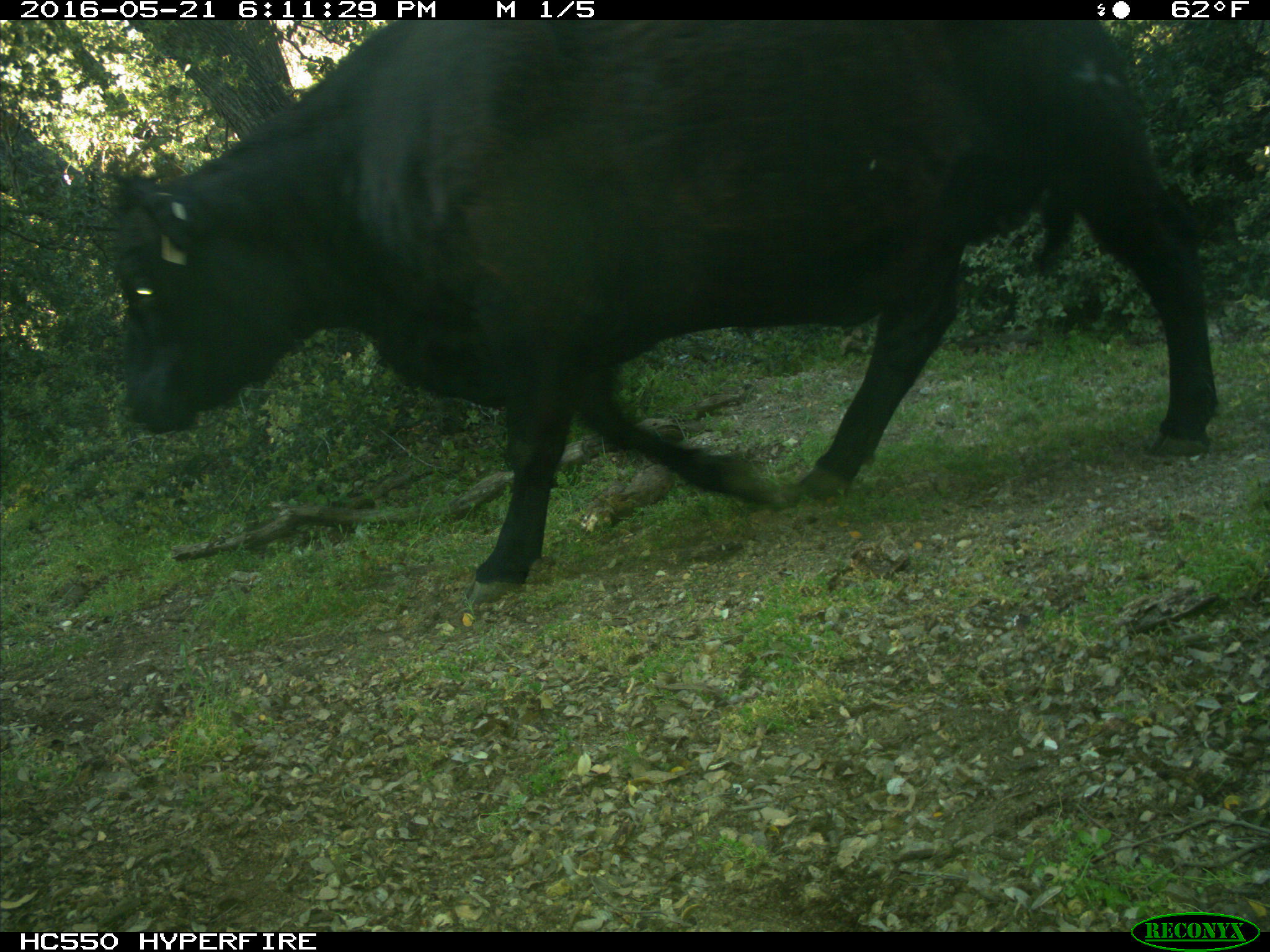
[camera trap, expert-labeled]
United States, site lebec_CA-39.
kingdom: Animalia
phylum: Chordata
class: Mammalia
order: Artiodactyla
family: Bovidae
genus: Bos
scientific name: Bos taurus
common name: domestic cow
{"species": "Bos taurus (domestic cow)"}